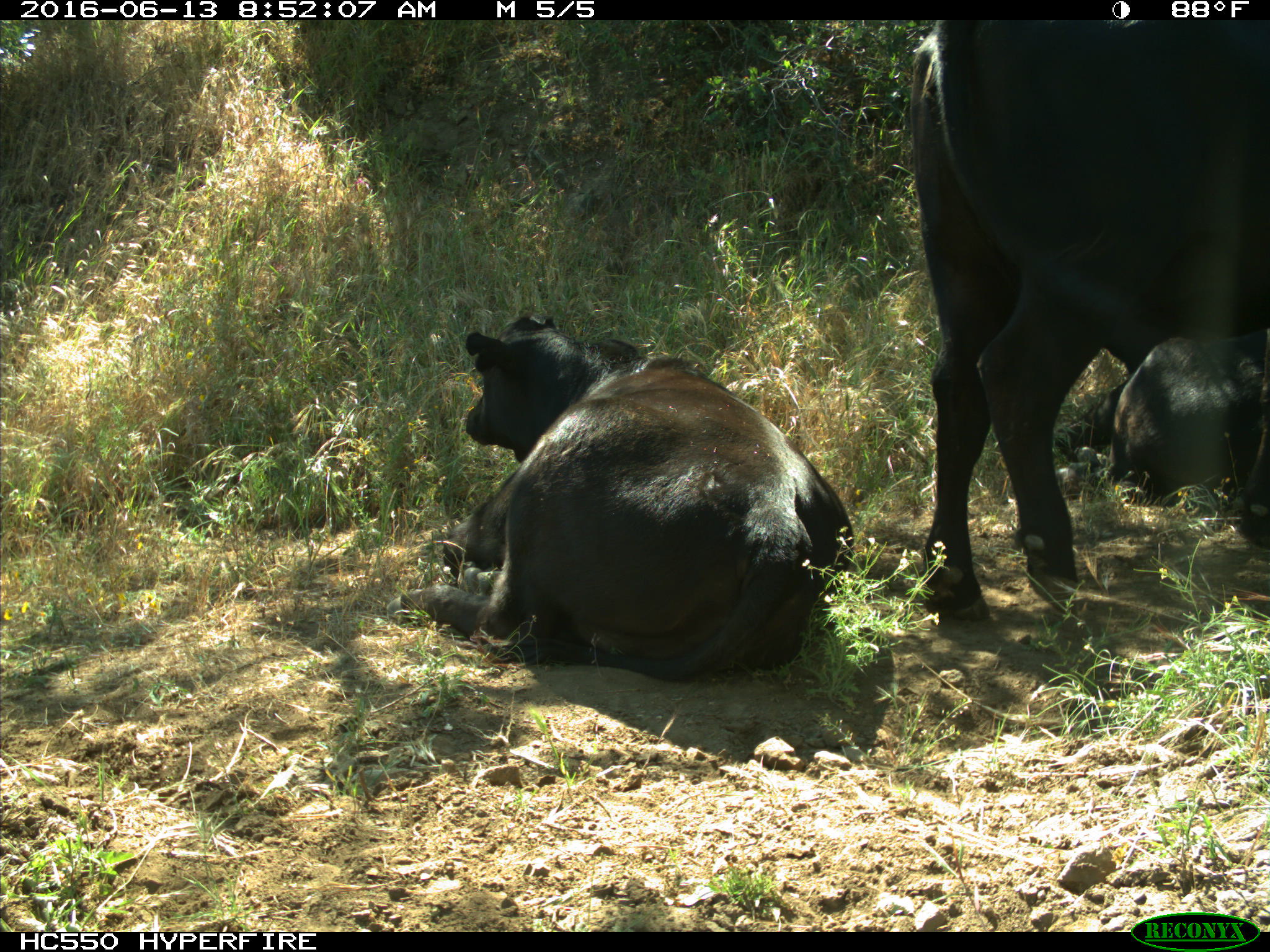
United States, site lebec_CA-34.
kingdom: Animalia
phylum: Chordata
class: Mammalia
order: Artiodactyla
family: Bovidae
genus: Bos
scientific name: Bos taurus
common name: domestic cow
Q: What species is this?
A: Bos taurus (domestic cow).